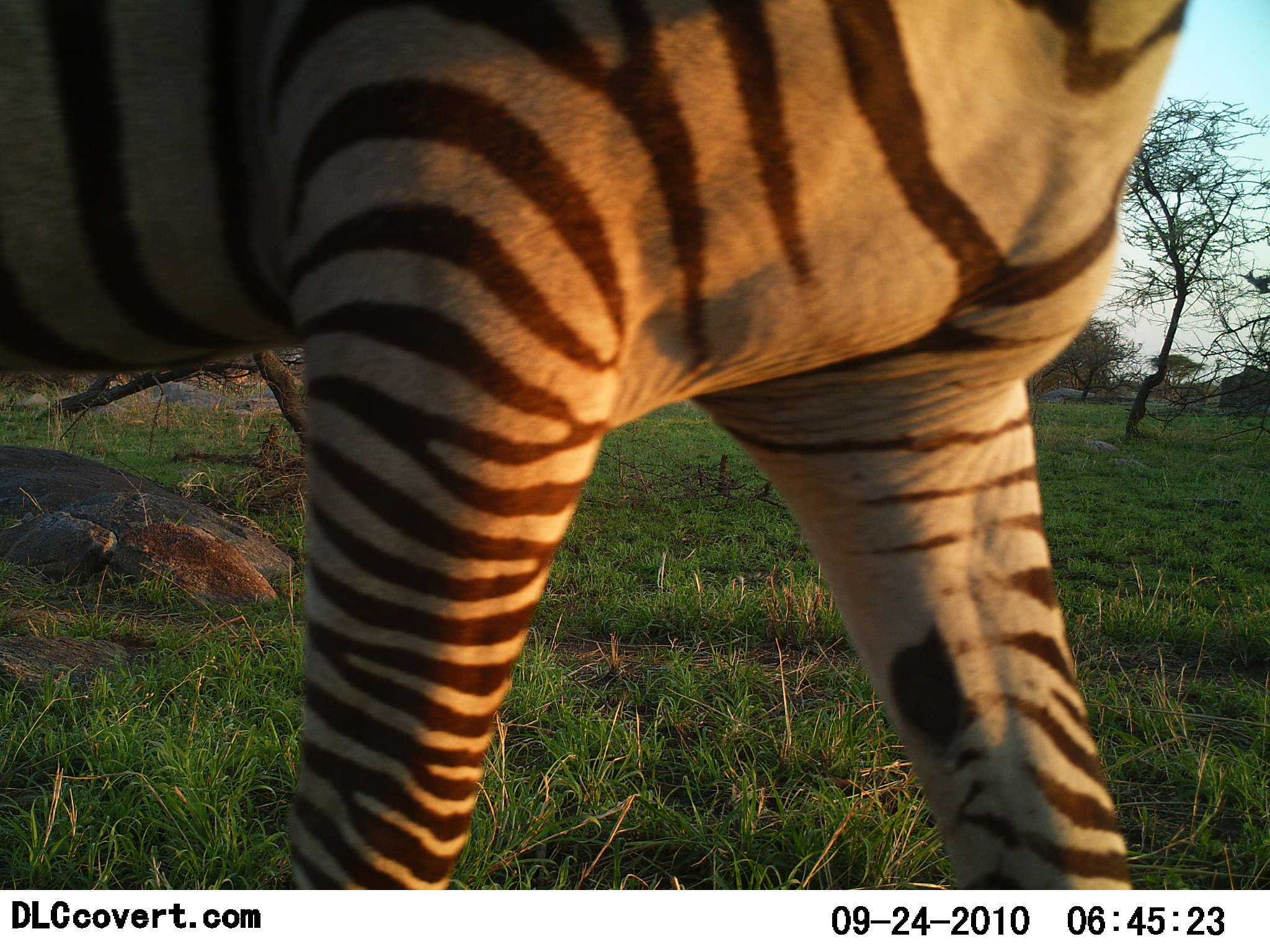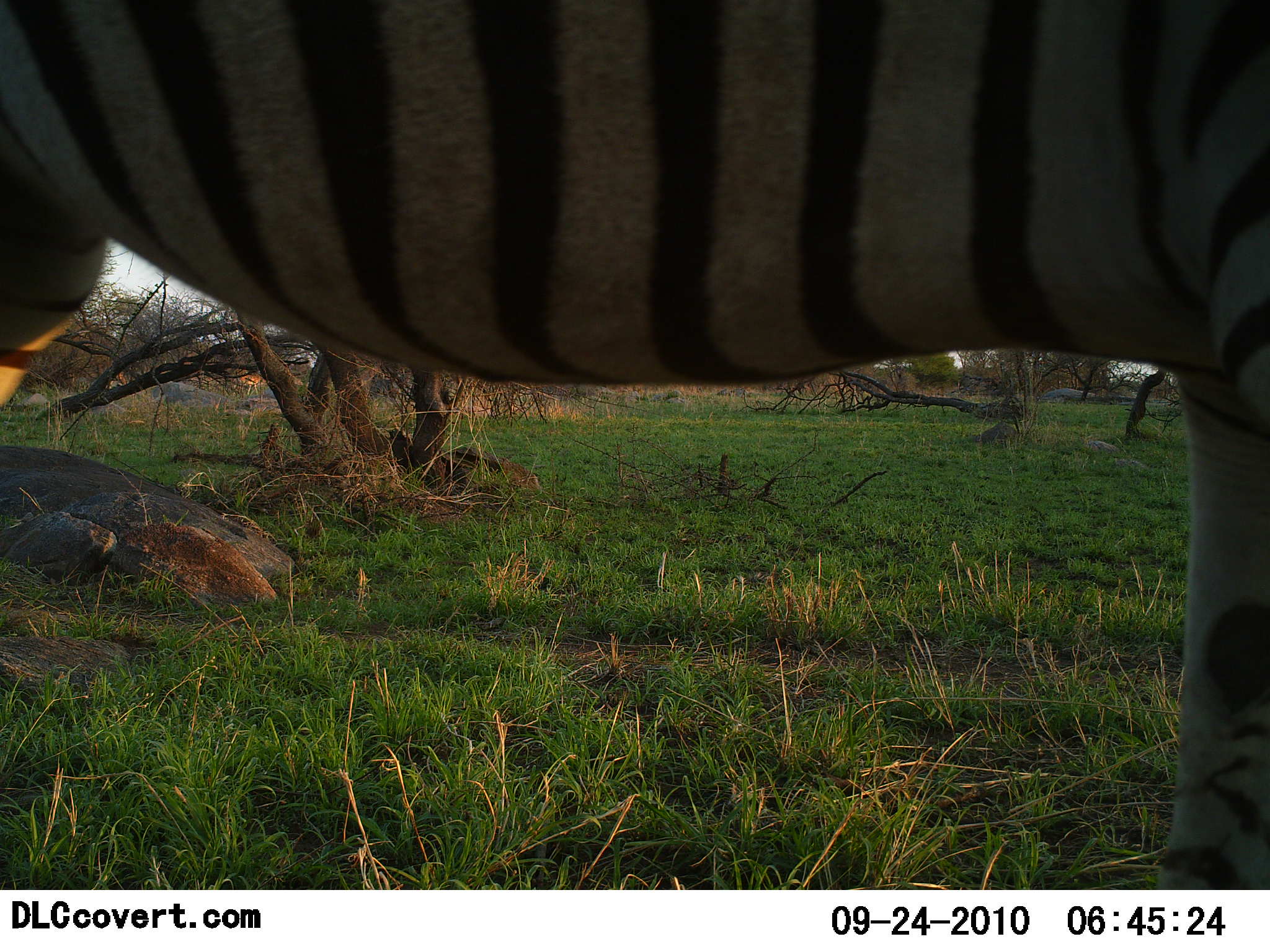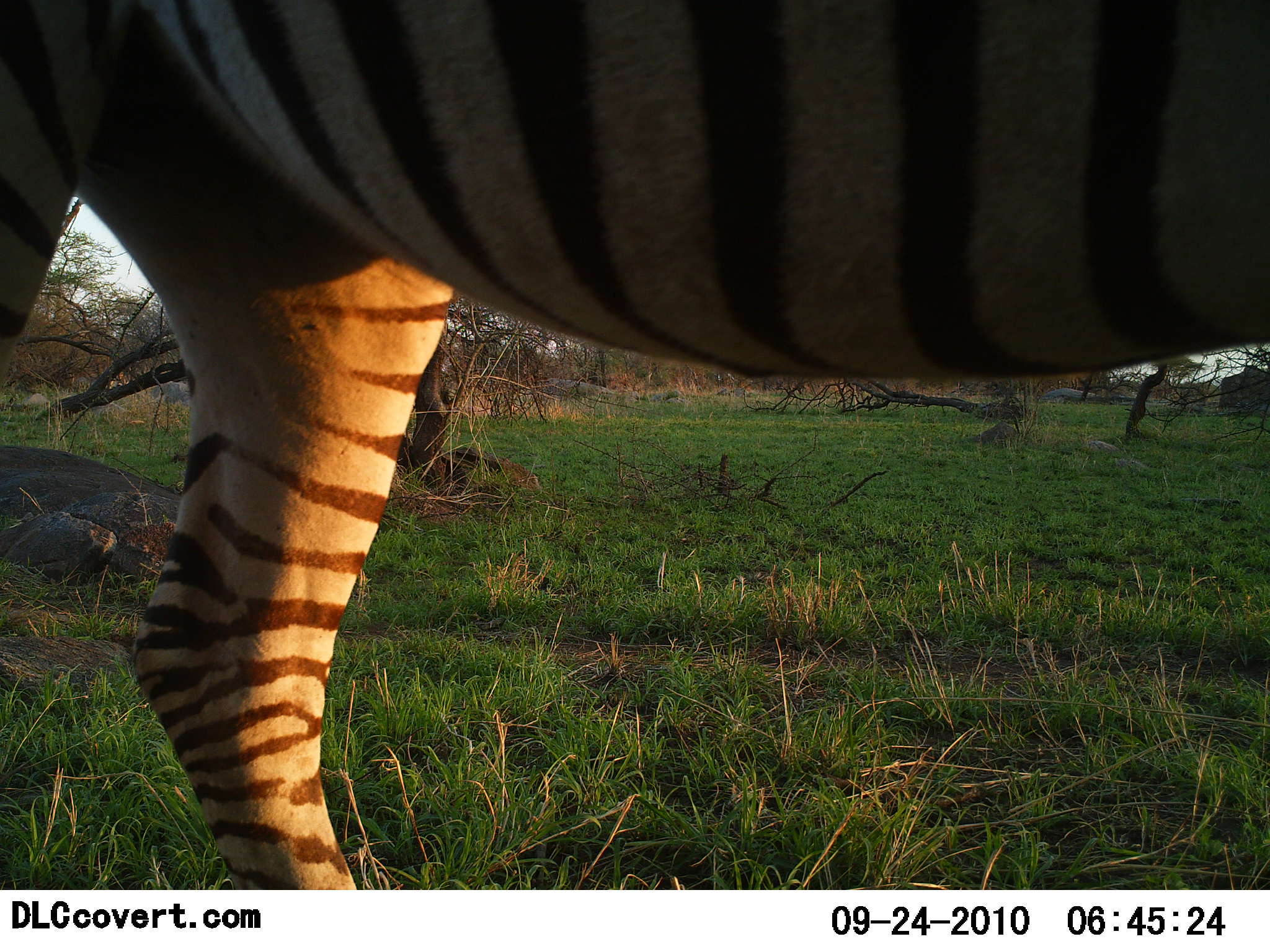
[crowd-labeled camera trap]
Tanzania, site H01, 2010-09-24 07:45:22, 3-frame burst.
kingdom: Animalia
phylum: Chordata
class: Mammalia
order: Perissodactyla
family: Equidae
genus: Equus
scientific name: Equus quagga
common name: plains zebra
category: zebra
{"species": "zebra (plains zebra) (Equus quagga)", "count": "1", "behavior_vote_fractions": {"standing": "12%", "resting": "0%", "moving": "82%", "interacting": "6%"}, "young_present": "0%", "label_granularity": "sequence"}